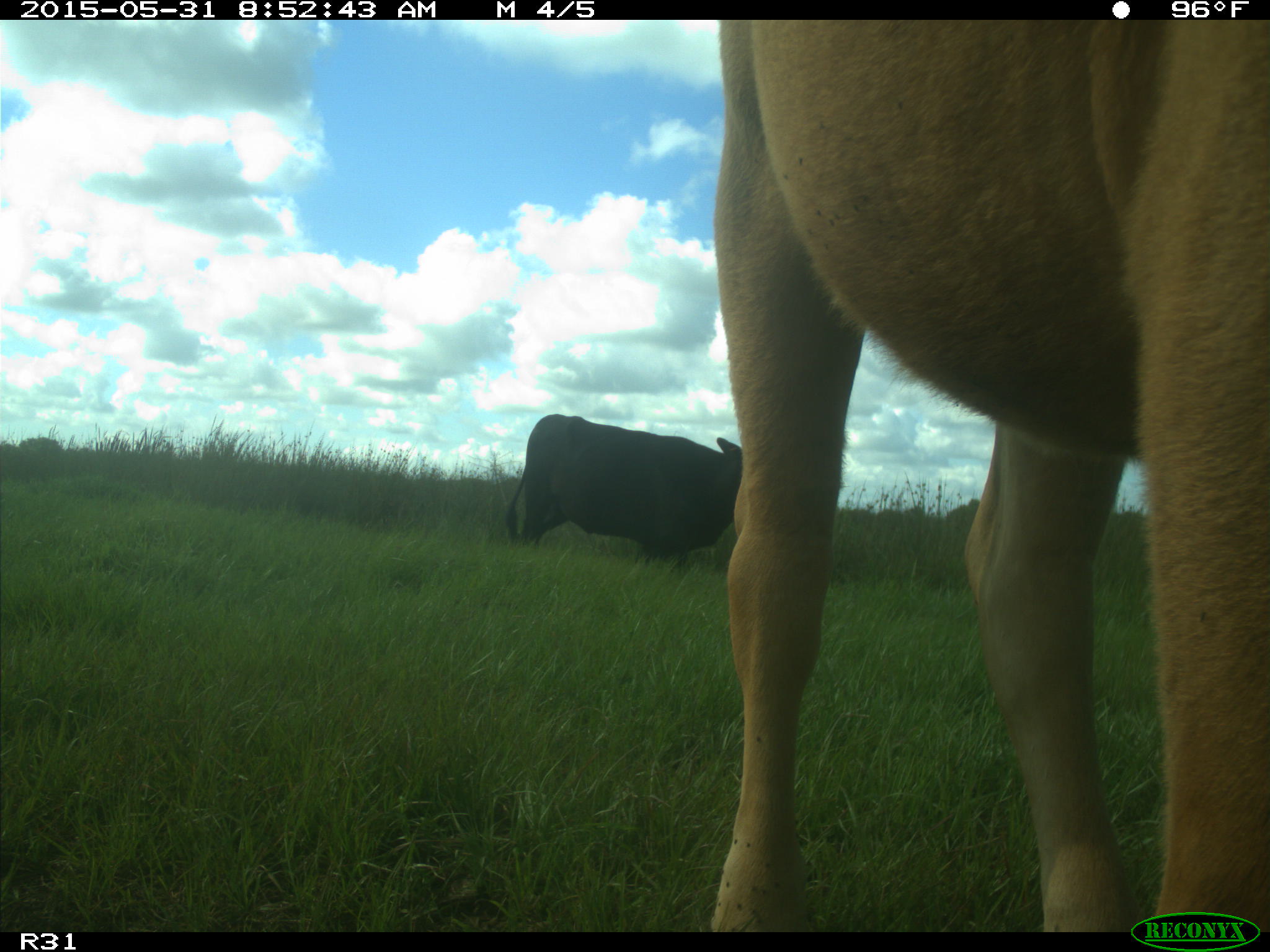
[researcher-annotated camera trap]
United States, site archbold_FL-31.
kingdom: Animalia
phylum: Chordata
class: Mammalia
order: Artiodactyla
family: Bovidae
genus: Bos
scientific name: Bos taurus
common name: domestic cow